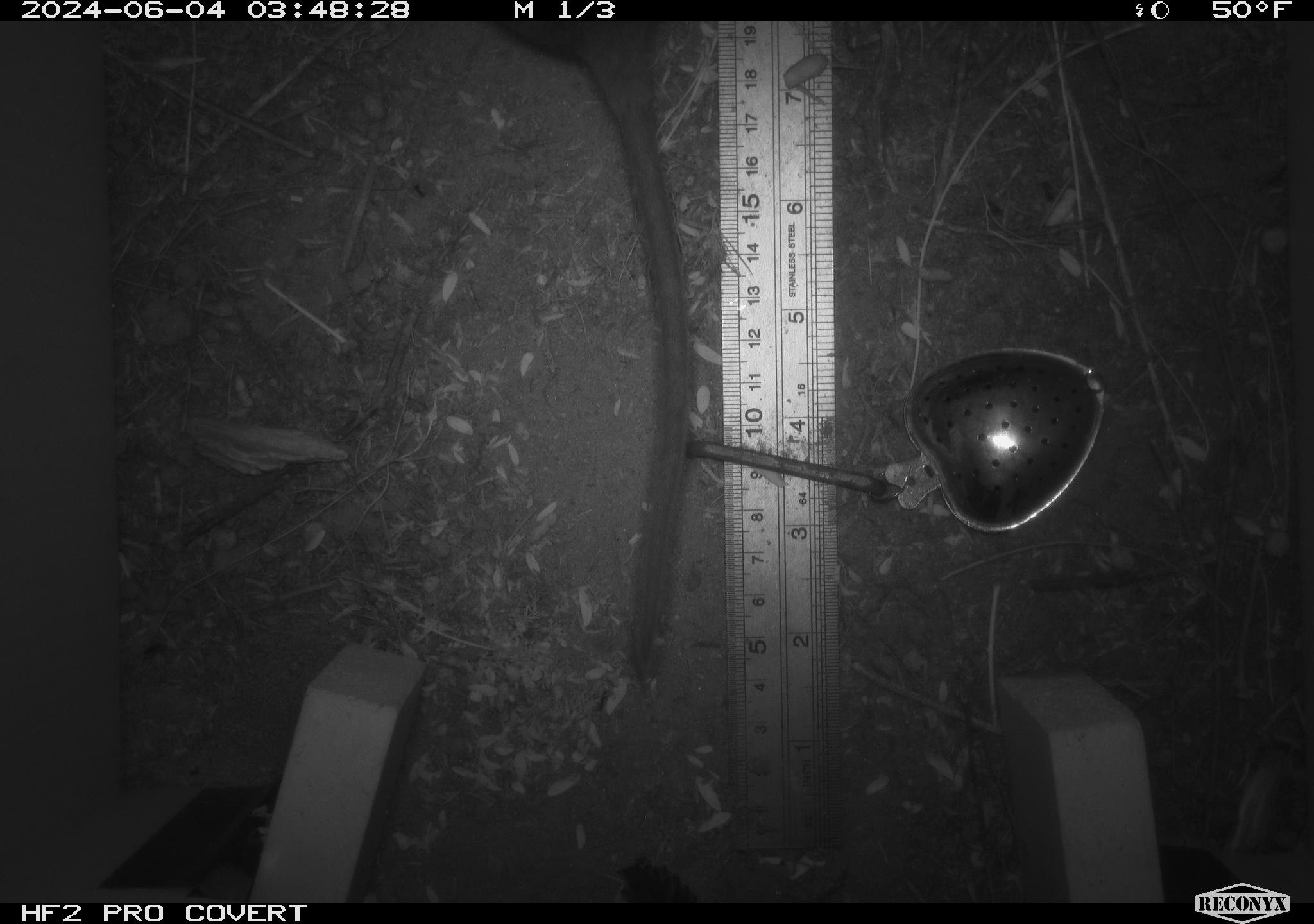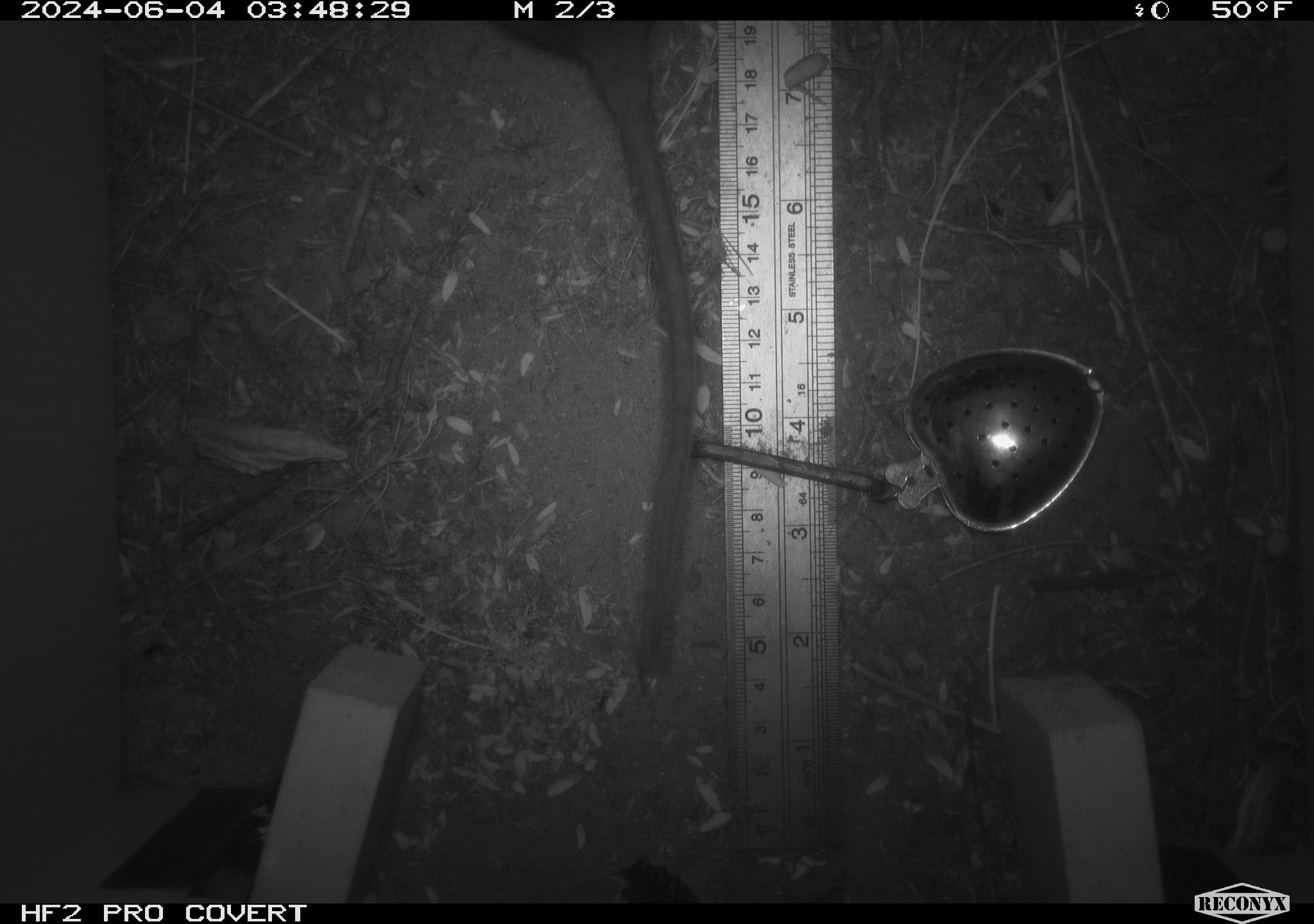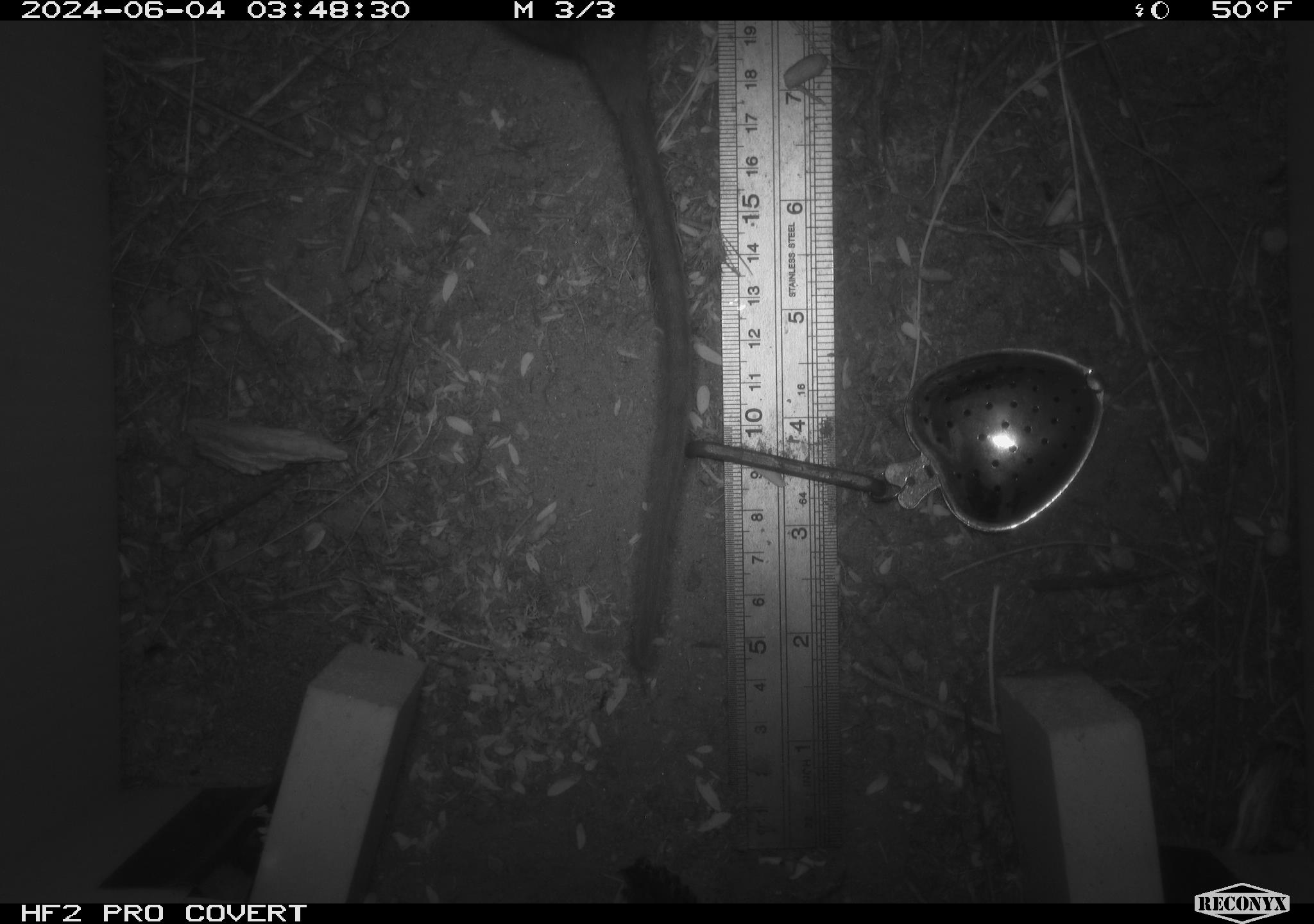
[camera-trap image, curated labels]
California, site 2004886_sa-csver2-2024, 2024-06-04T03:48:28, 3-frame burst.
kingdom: Animalia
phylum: Chordata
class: Mammalia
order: Rodentia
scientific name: Rodentia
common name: rodent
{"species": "rodent (Rodentia)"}